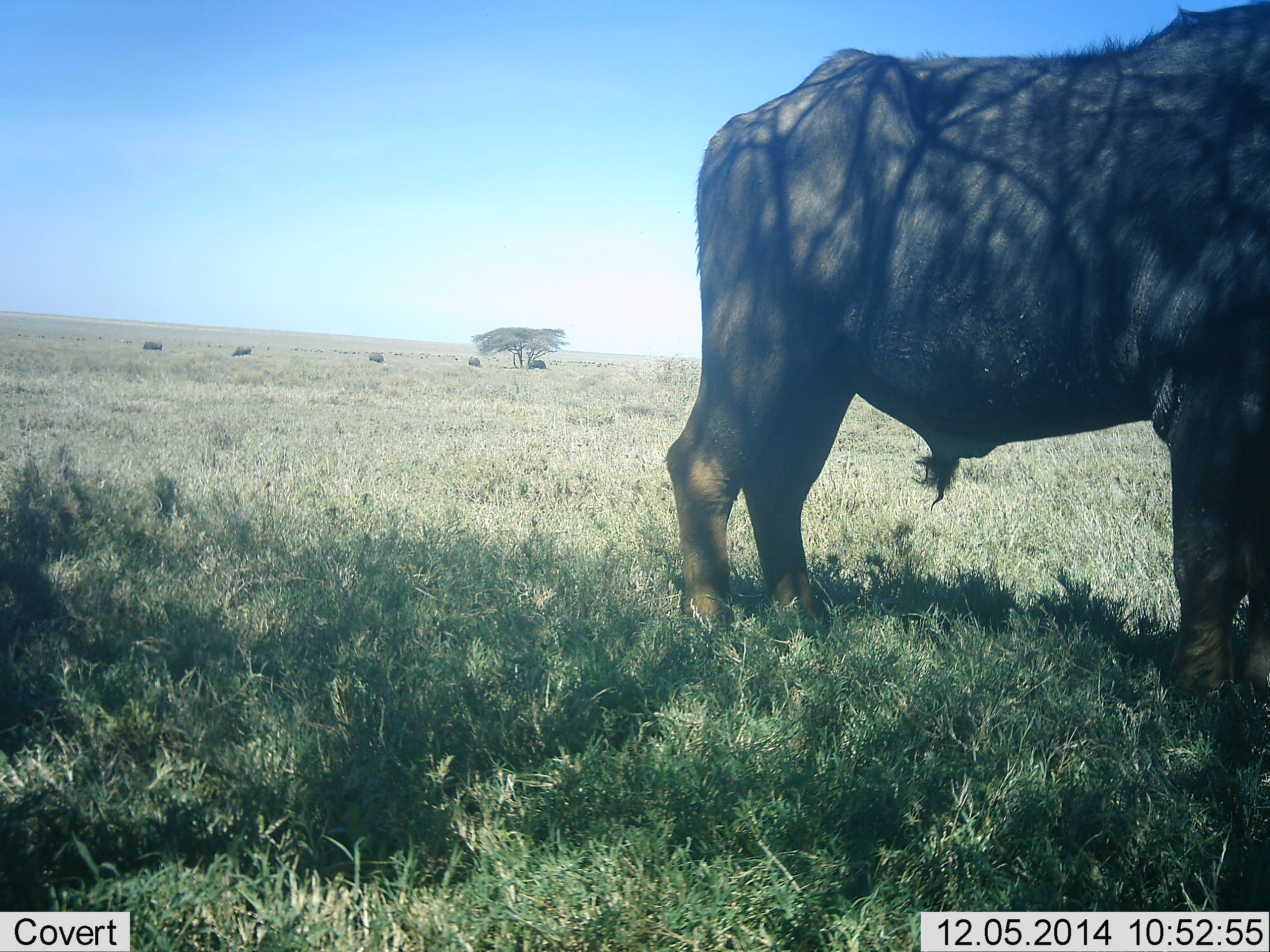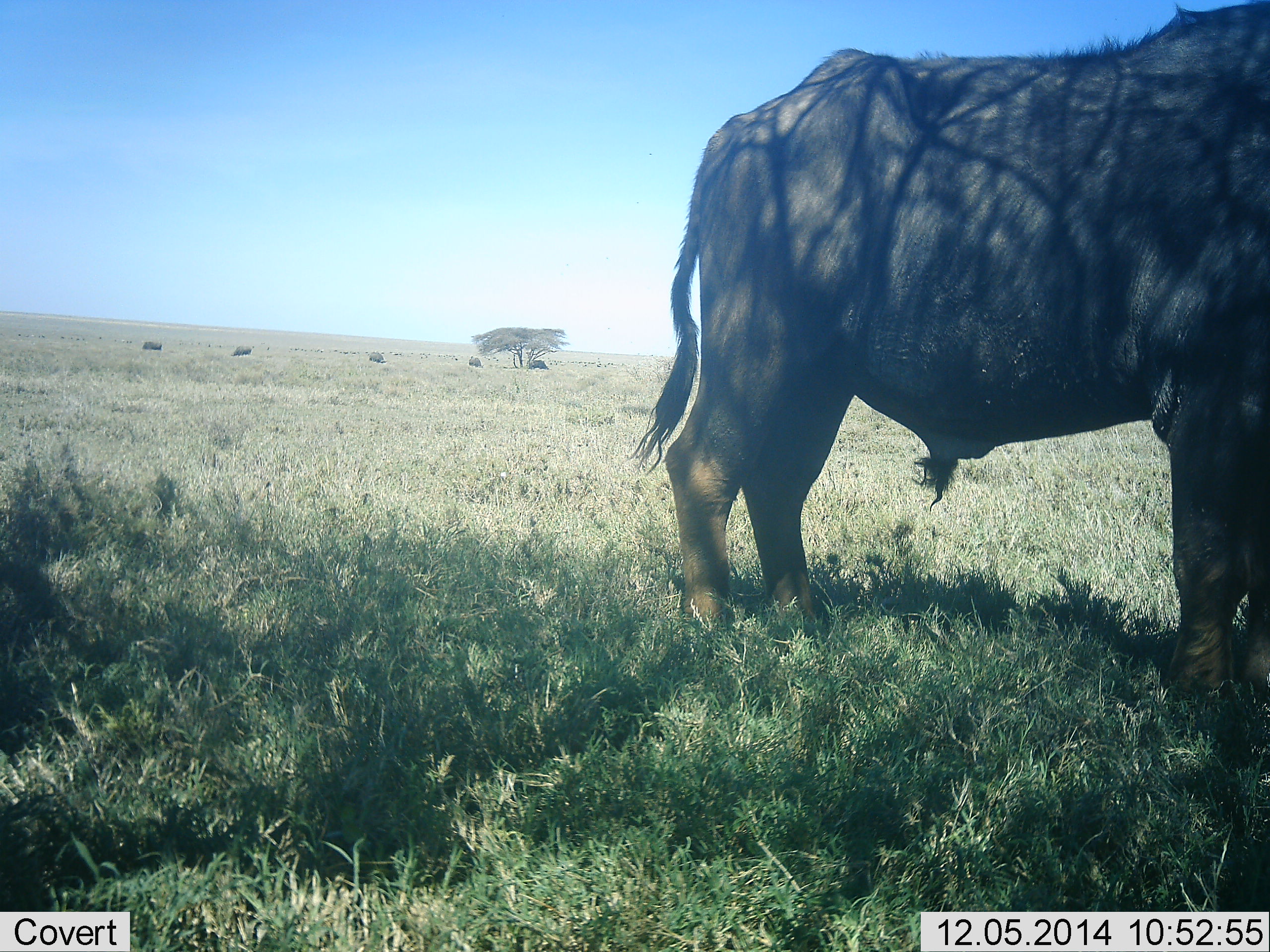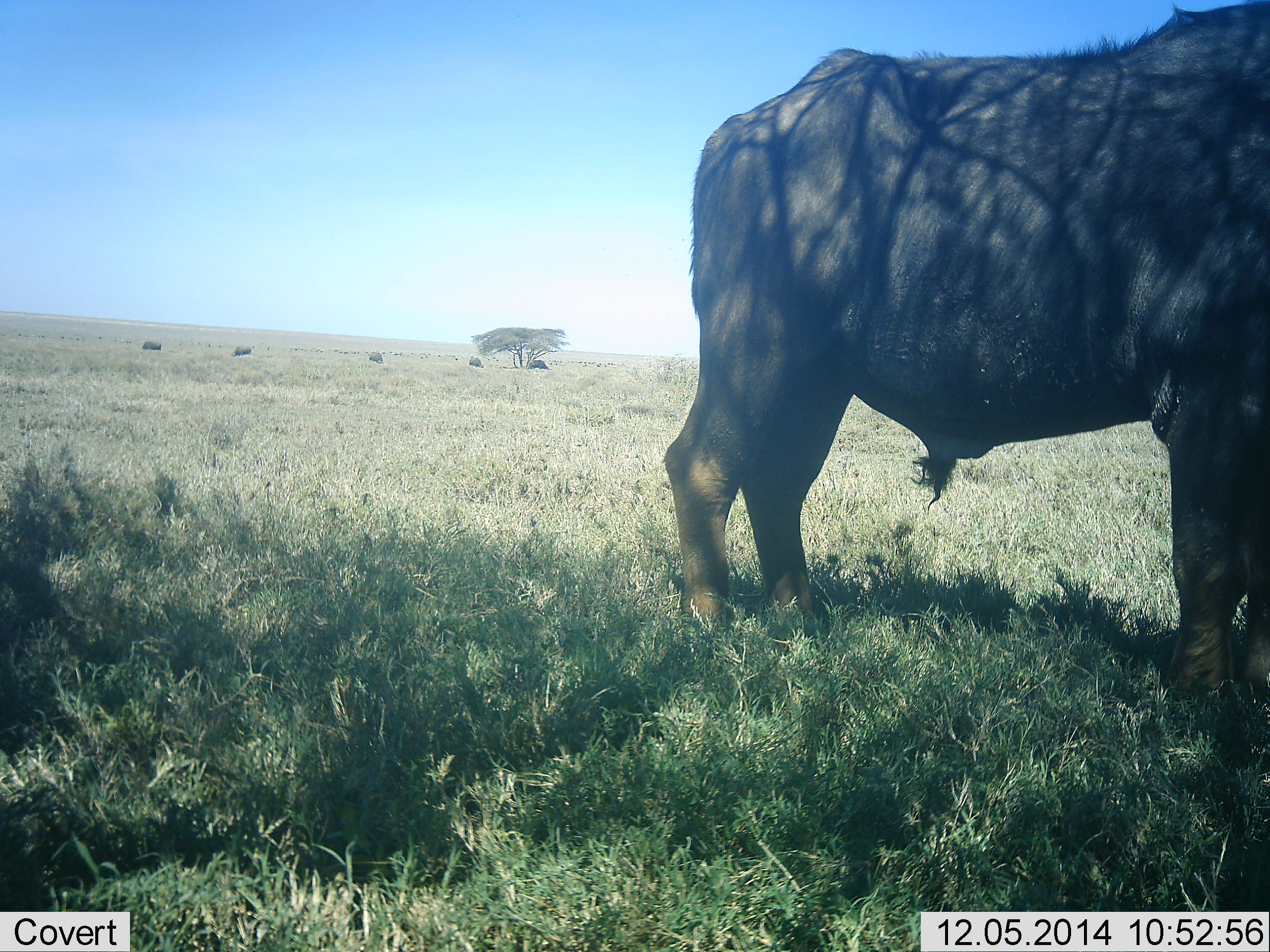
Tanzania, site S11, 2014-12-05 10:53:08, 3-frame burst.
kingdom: Animalia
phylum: Chordata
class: Mammalia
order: Artiodactyla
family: Bovidae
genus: Syncerus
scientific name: Syncerus caffer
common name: cape buffalo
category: buffalo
Buffalo (cape buffalo) (Syncerus caffer), count 1. Behavior (volunteer vote fractions): standing 100%, resting 0%, moving 0%, interacting 0%. Young present (vote fraction): 0%. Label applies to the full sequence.